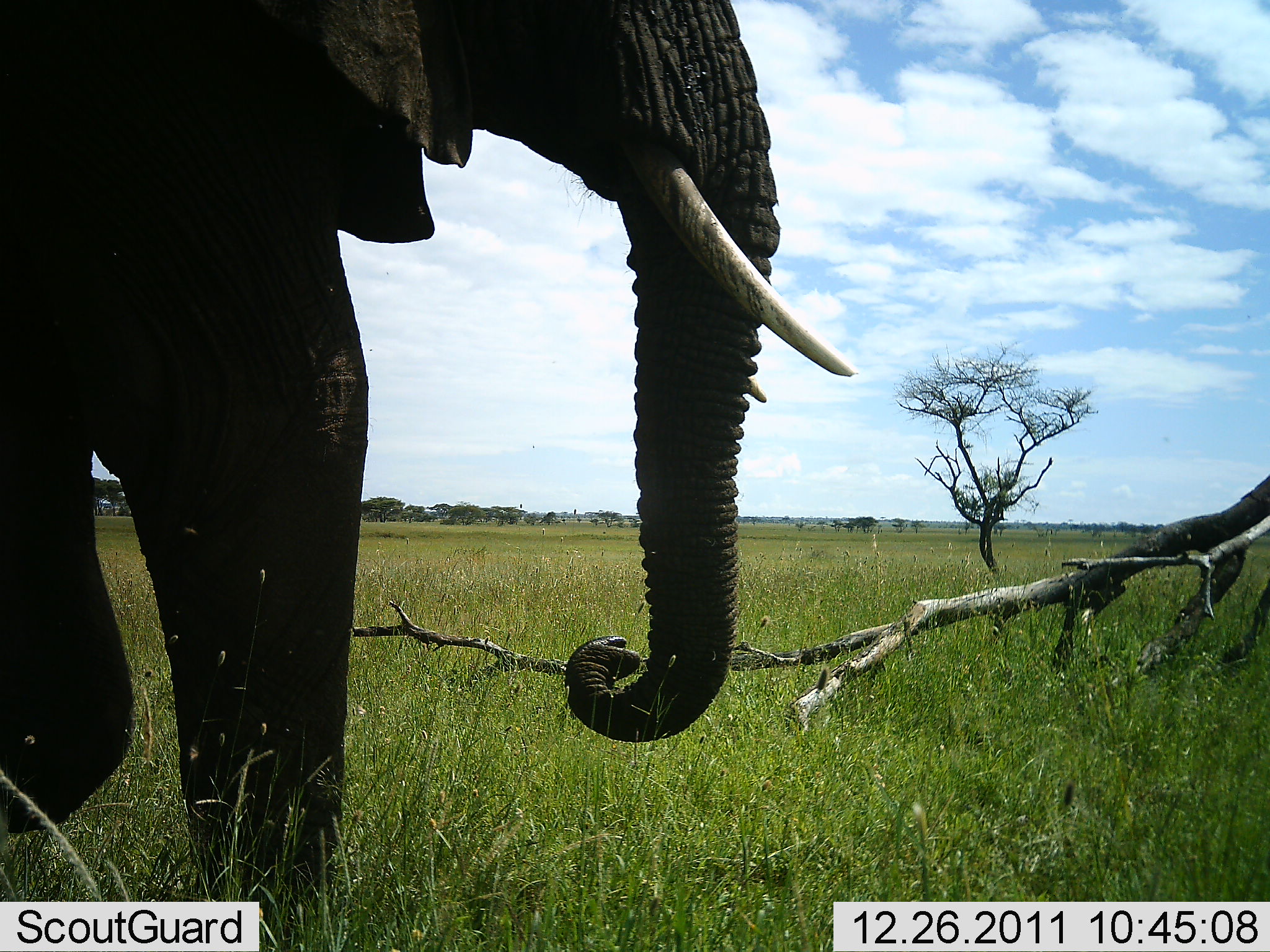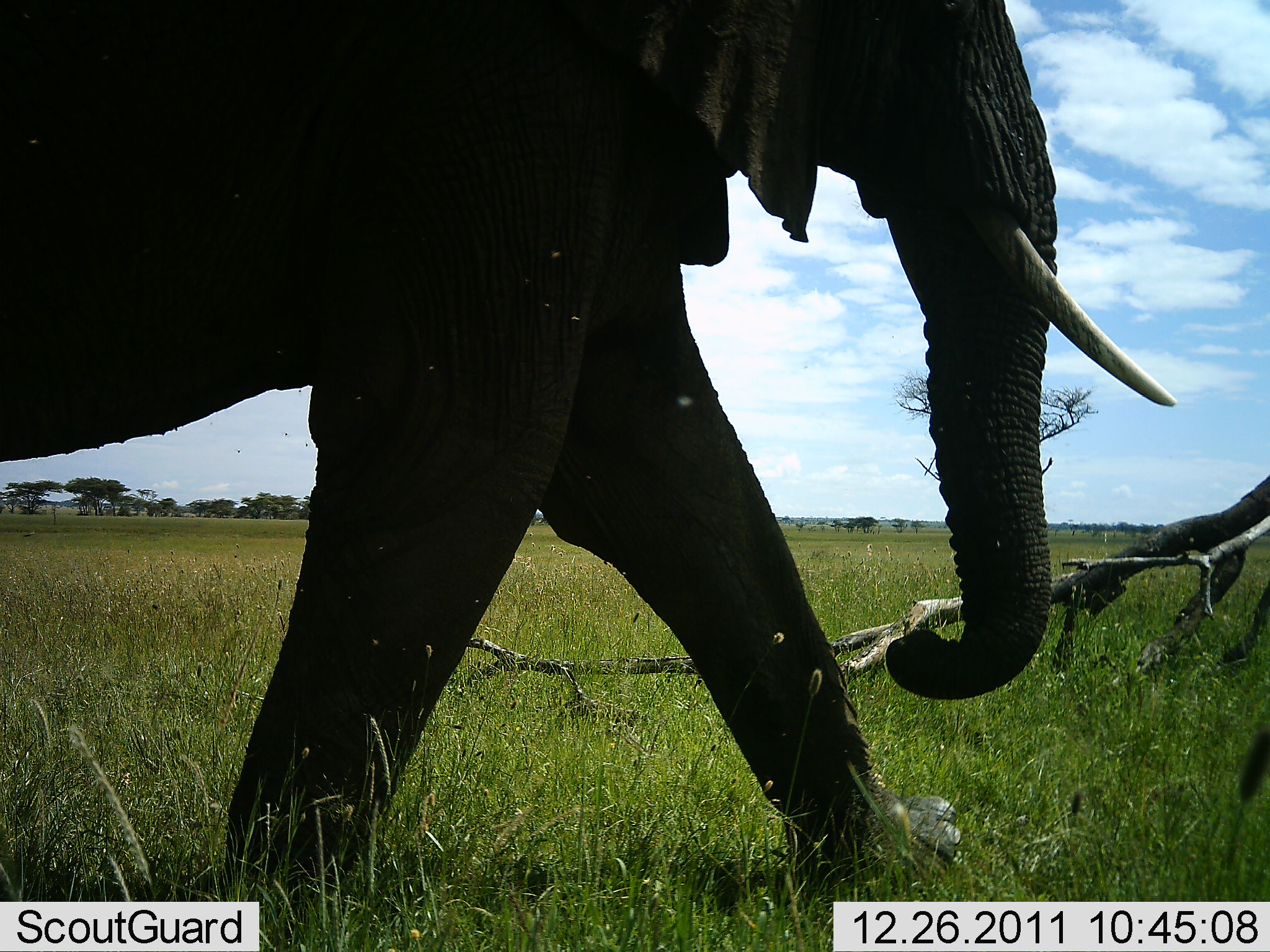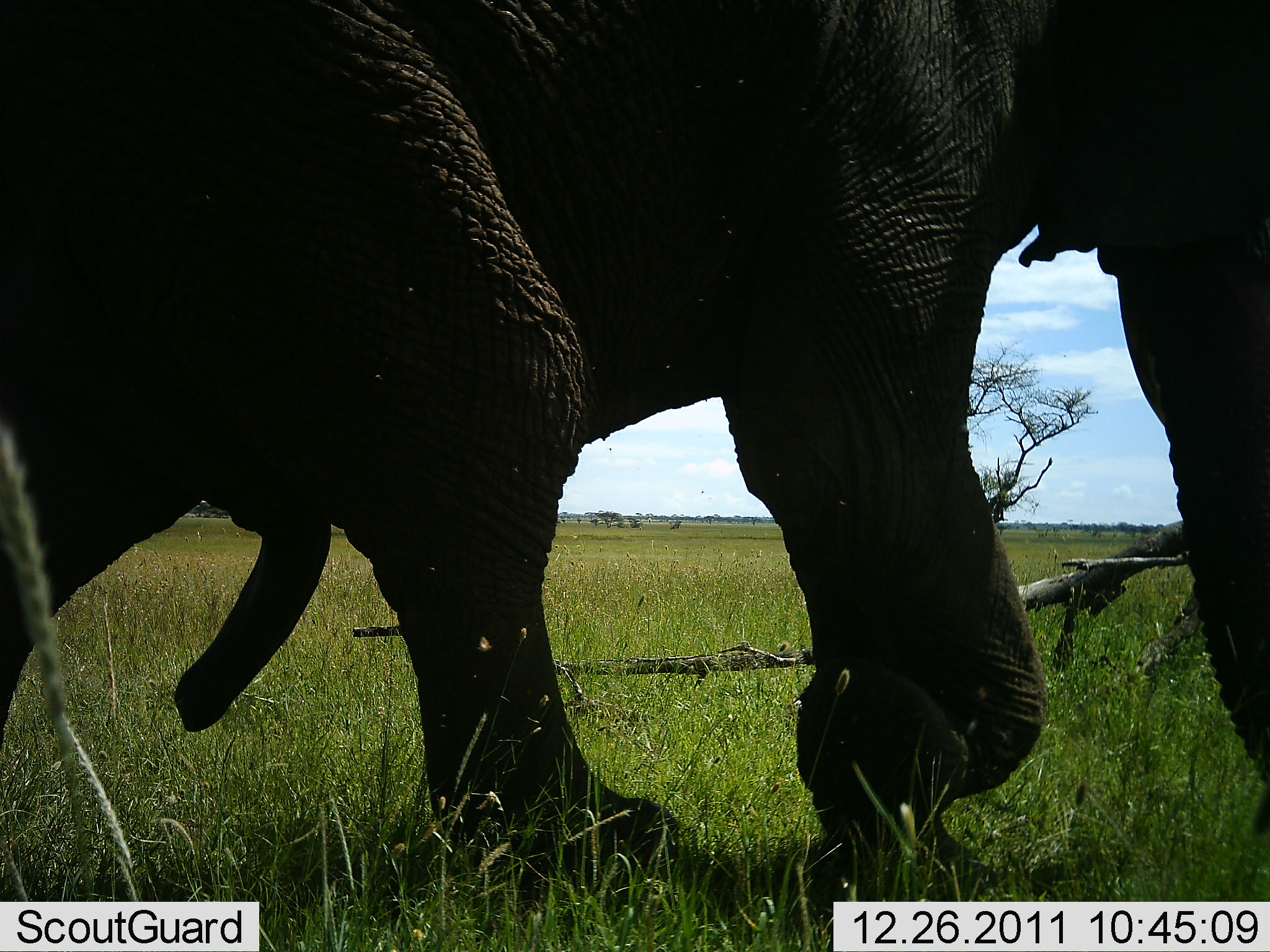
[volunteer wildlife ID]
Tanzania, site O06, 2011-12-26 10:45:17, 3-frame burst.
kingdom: Animalia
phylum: Chordata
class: Mammalia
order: Proboscidea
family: Elephantidae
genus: Loxodonta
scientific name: Loxodonta africana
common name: african bush elephant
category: elephant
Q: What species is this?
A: Elephant (african bush elephant) (Loxodonta africana).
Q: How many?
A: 1.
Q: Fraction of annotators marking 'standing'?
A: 6%.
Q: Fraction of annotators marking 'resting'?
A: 0%.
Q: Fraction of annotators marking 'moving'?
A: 94%.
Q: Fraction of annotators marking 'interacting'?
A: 0%.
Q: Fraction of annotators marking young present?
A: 6%.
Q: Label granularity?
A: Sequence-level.